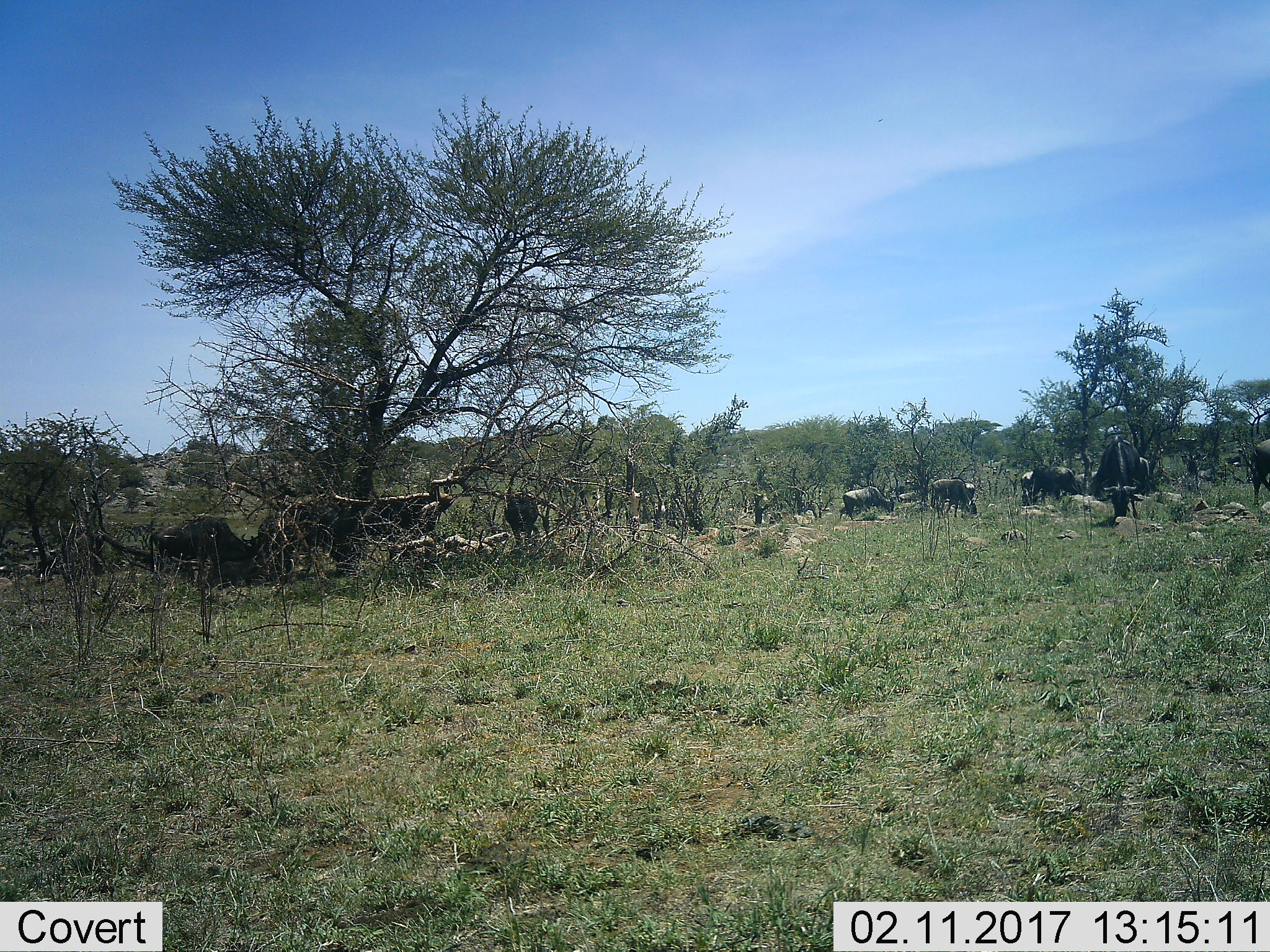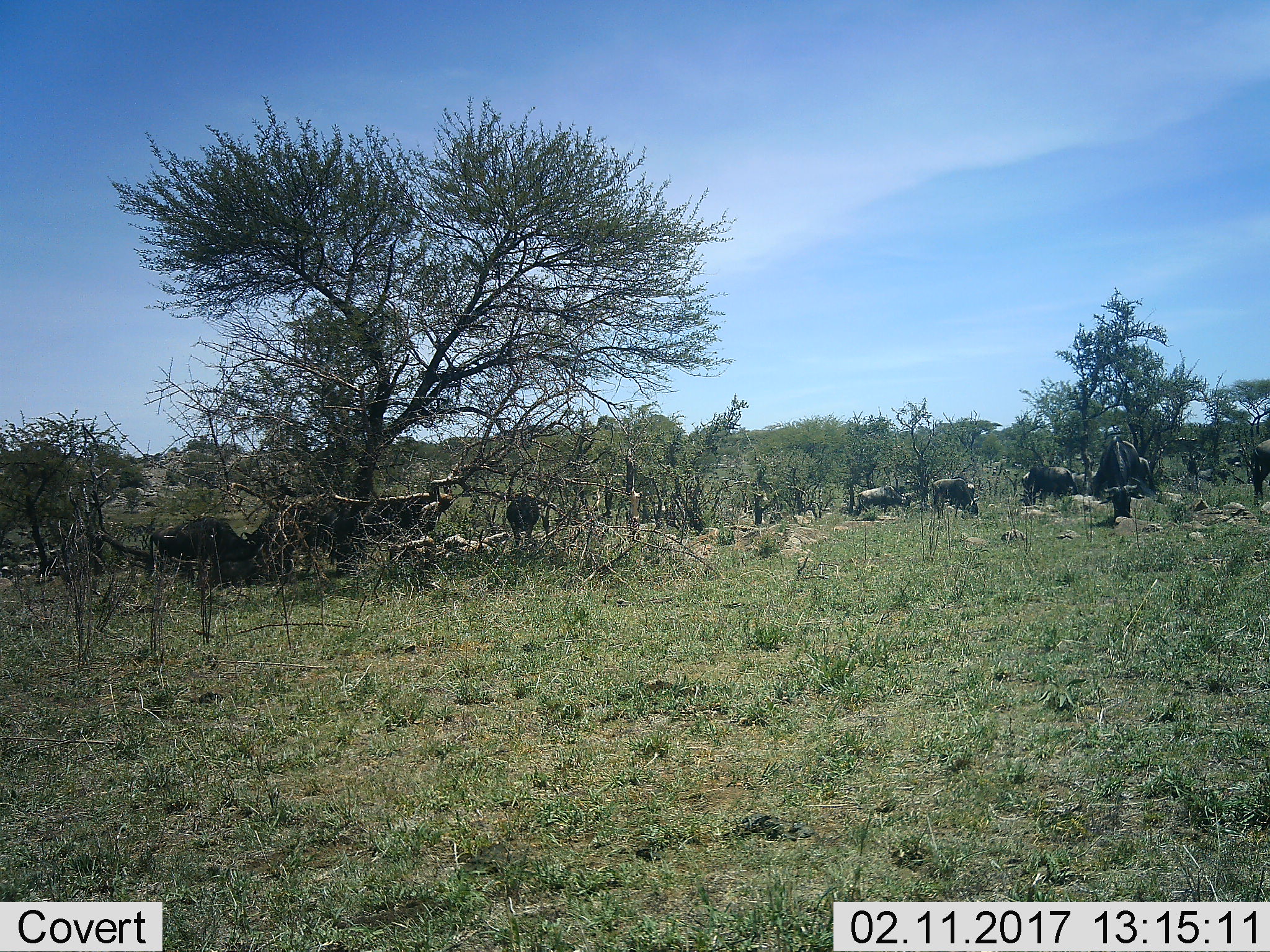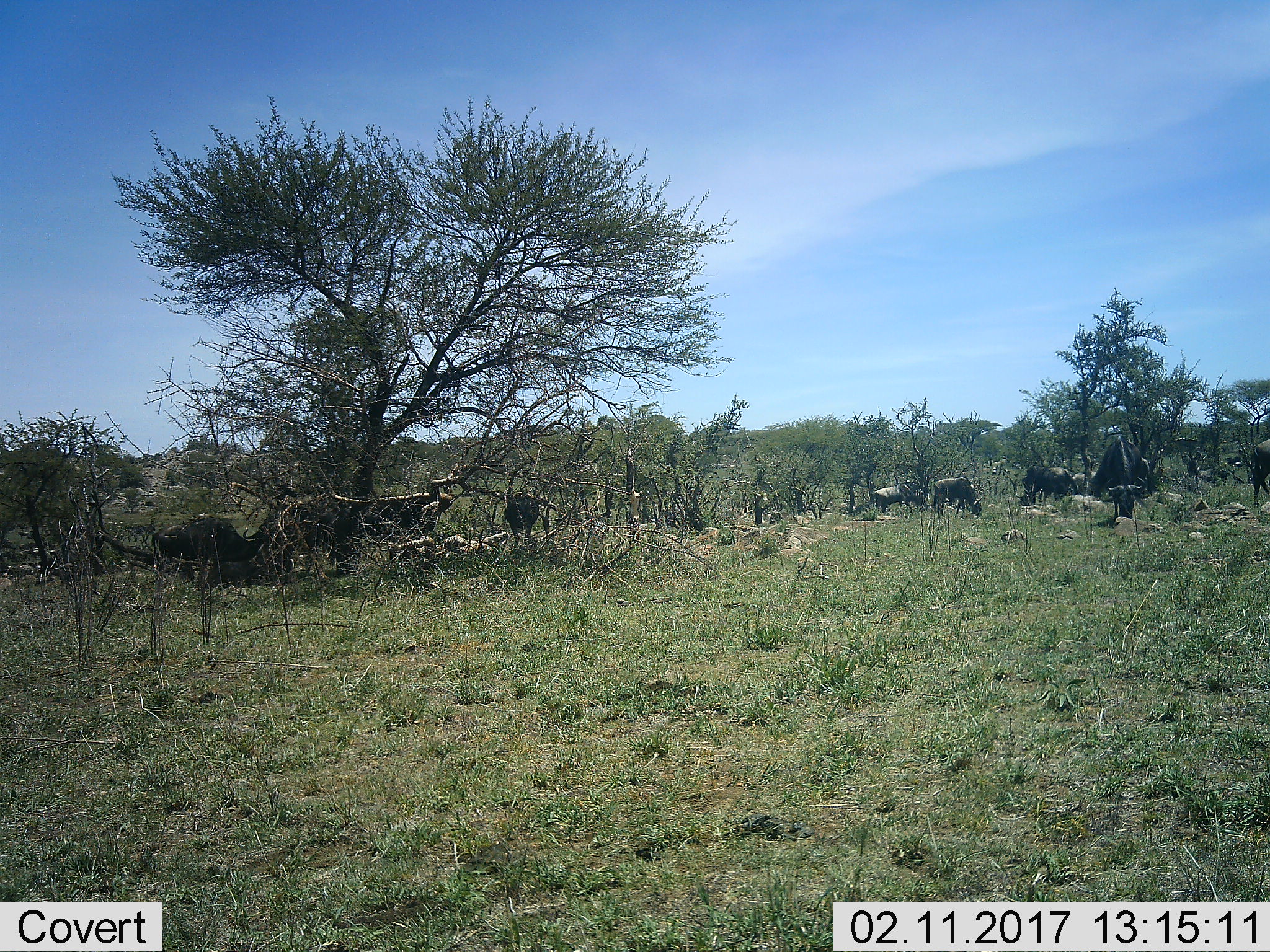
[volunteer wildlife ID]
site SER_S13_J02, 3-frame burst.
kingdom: Animalia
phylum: Chordata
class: Mammalia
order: Artiodactyla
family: Bovidae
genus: Connochaetes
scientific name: Connochaetes taurinus taurinus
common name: blue wildebeest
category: wildebeestblue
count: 11-50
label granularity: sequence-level